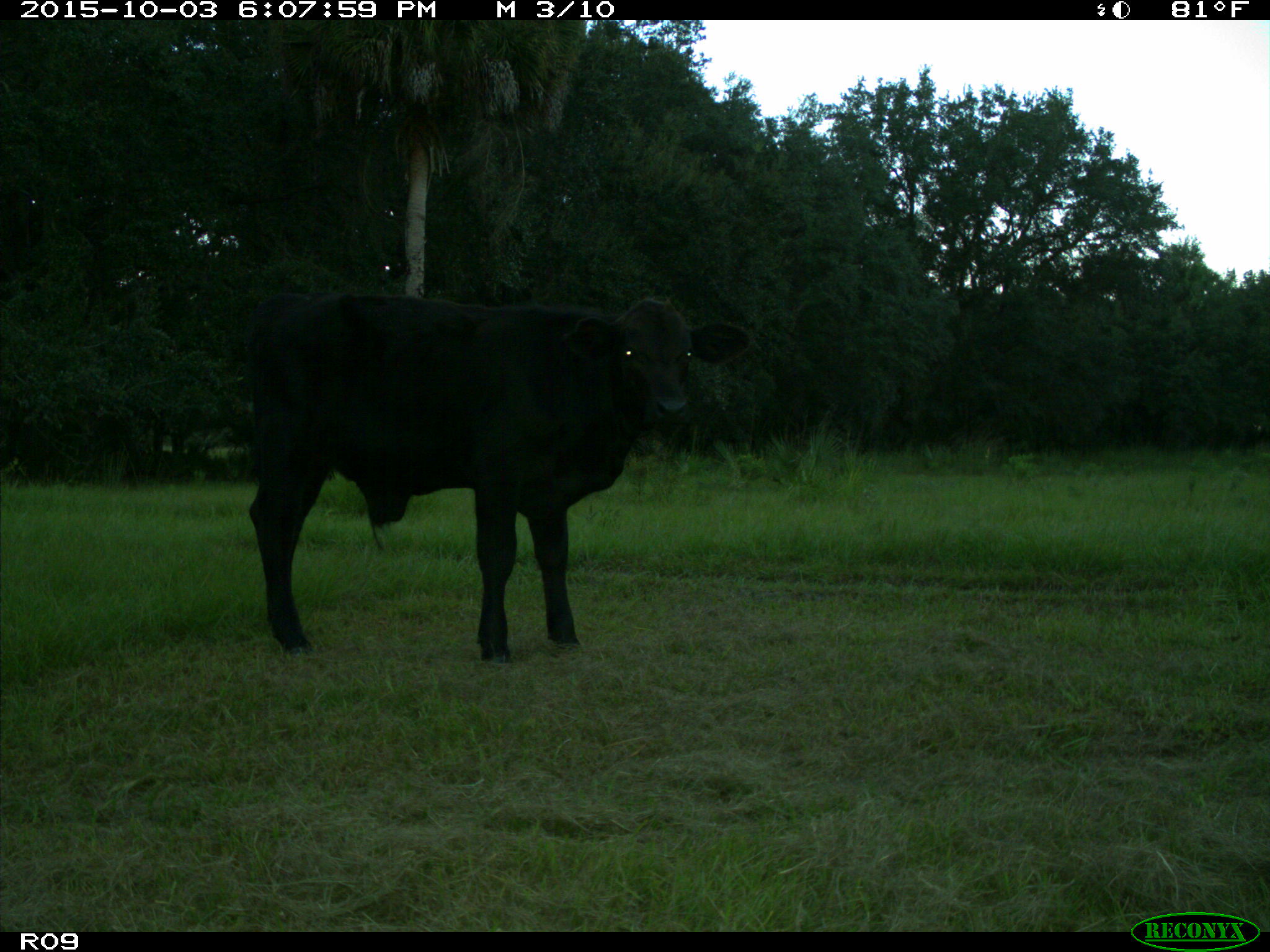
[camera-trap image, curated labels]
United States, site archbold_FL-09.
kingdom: Animalia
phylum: Chordata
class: Mammalia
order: Artiodactyla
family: Bovidae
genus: Bos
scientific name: Bos taurus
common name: domestic cow